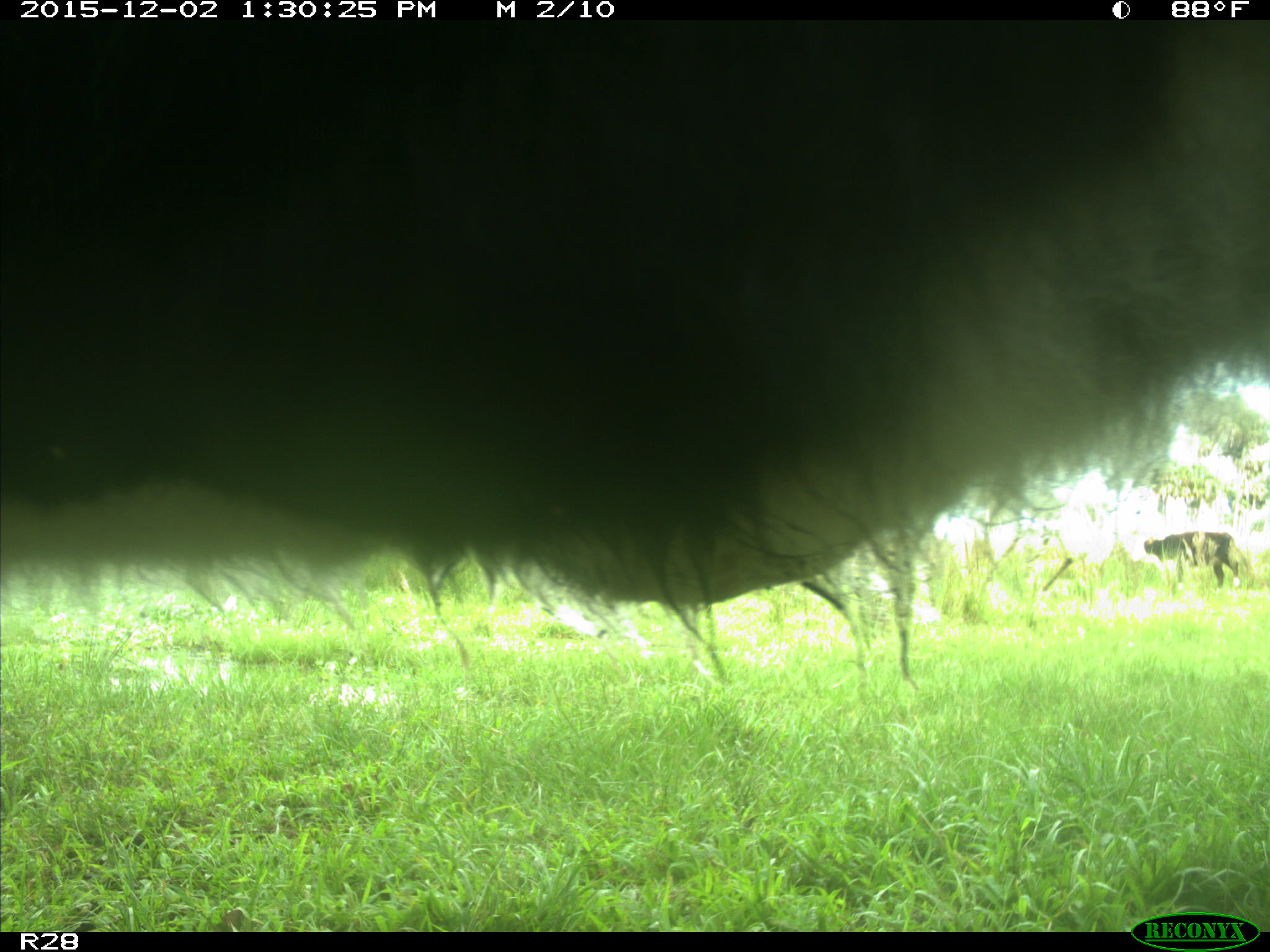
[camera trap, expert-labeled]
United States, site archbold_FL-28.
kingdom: Animalia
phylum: Chordata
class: Mammalia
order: Artiodactyla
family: Bovidae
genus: Bos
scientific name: Bos taurus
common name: domestic cow